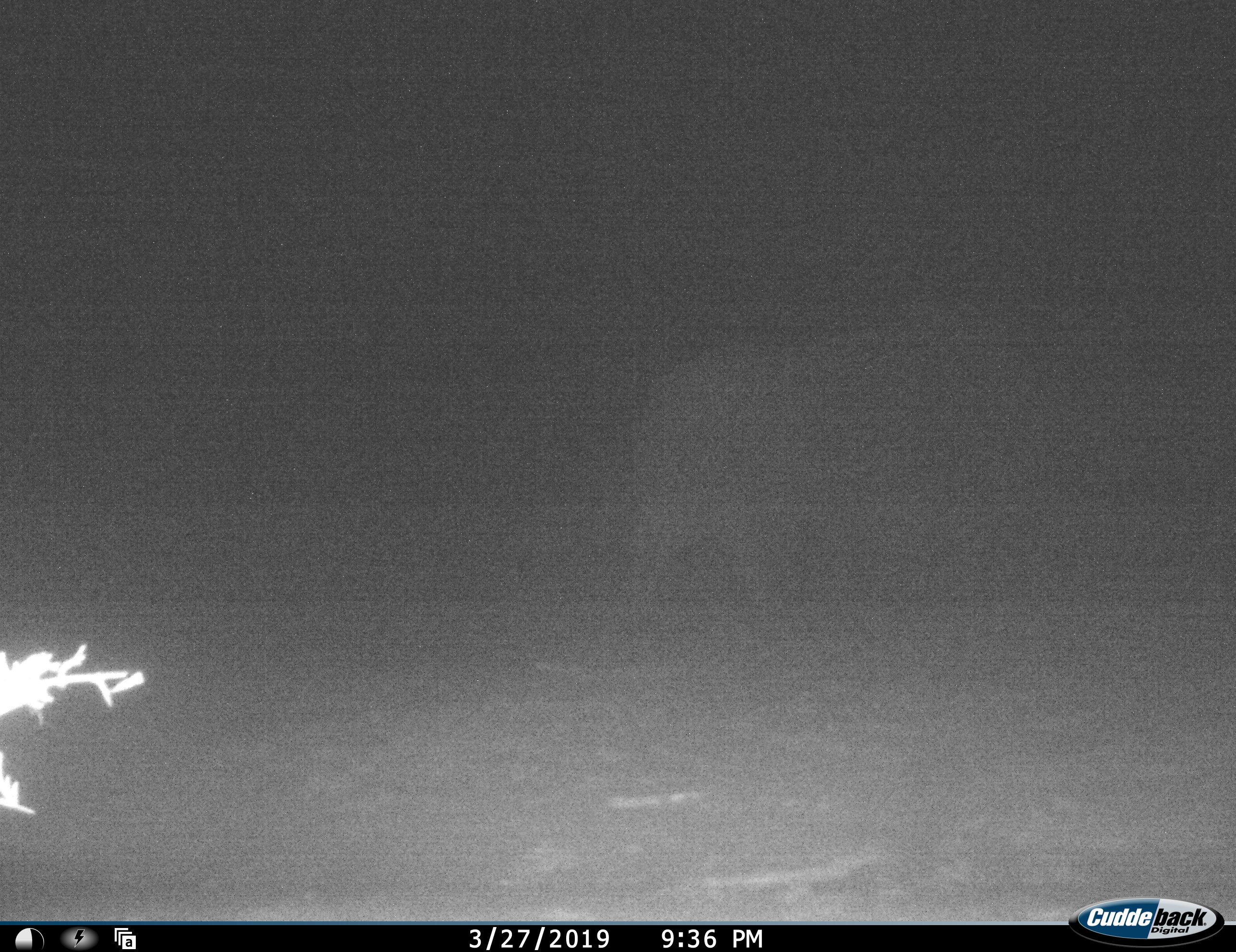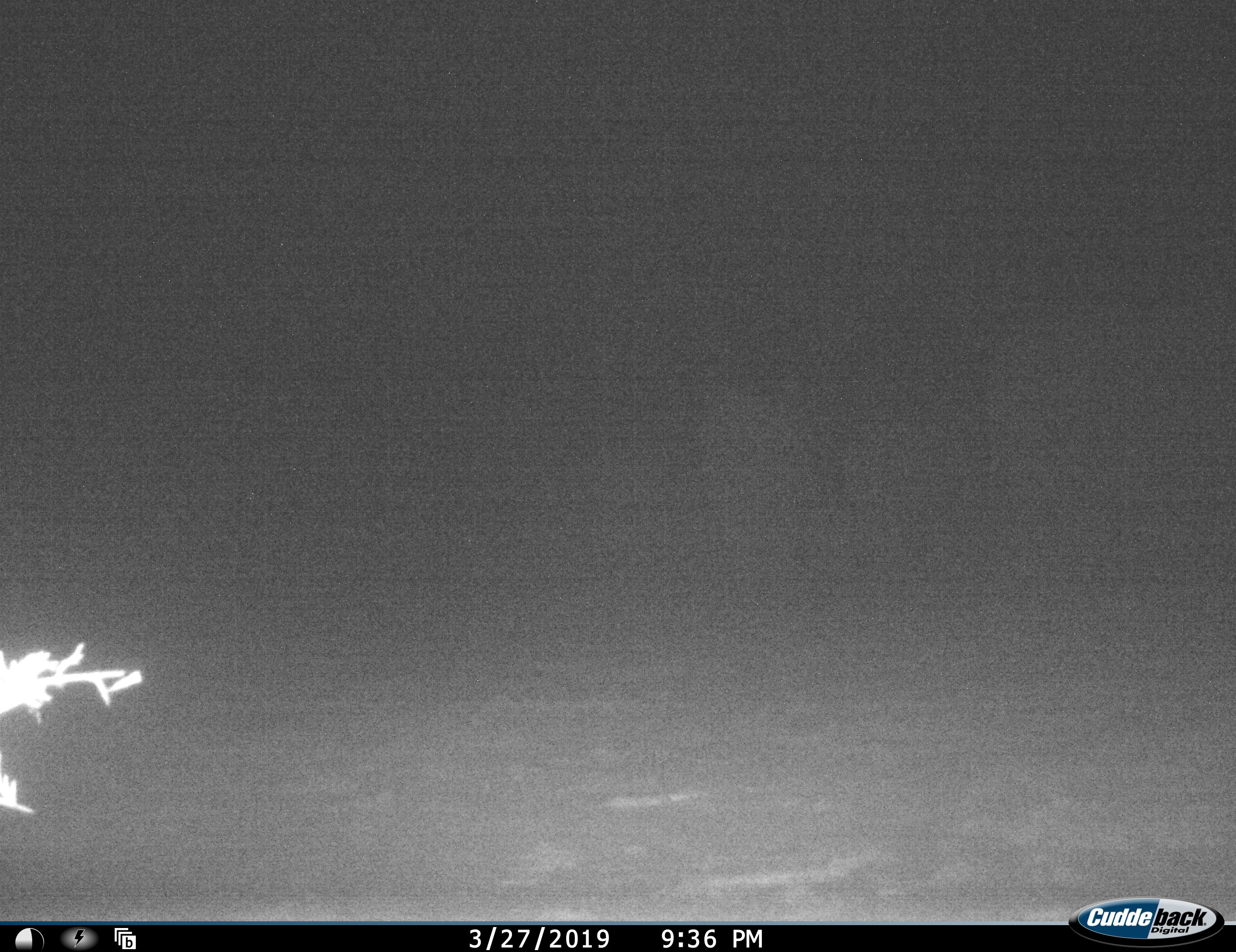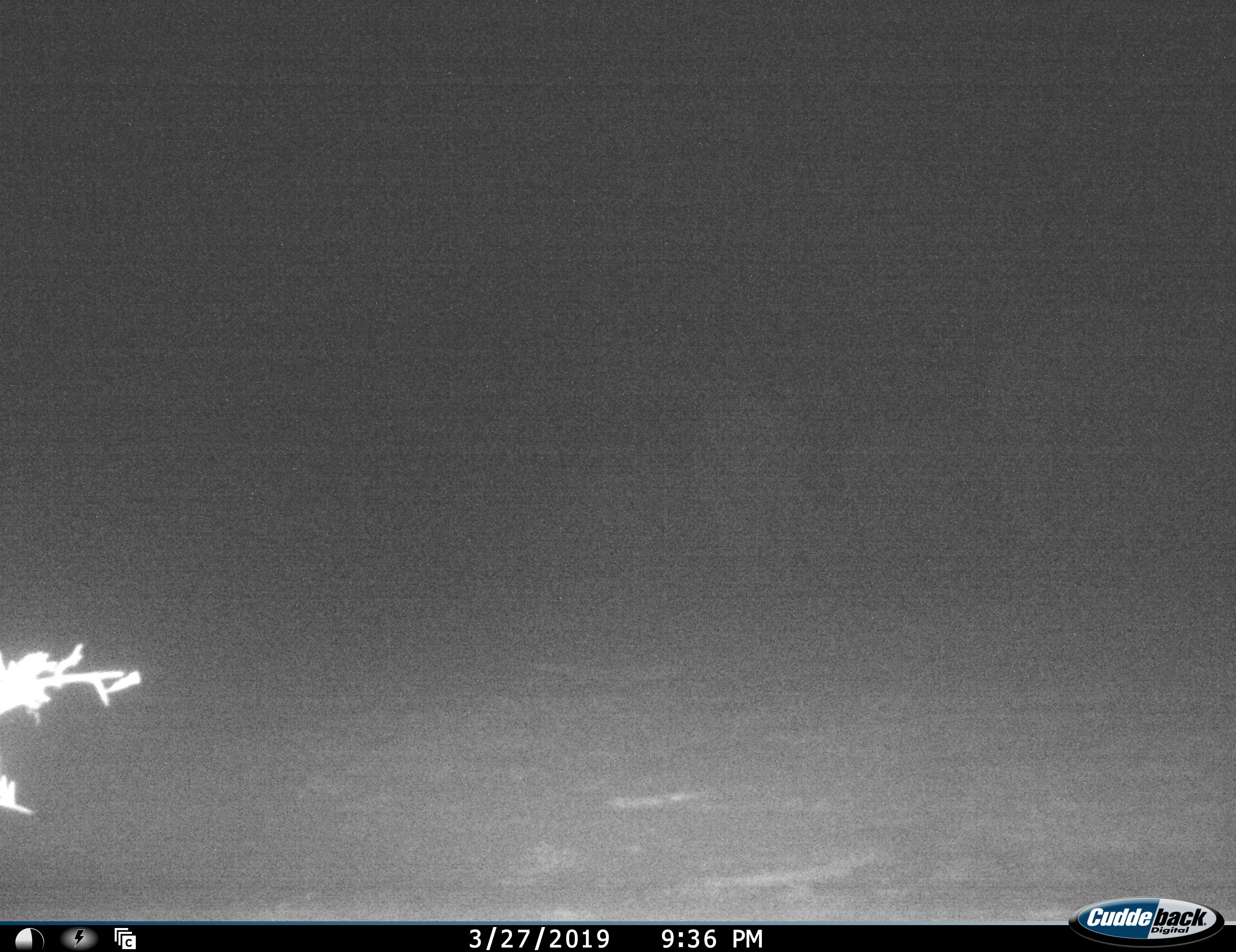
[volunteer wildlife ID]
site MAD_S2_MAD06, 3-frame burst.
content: unidentified animal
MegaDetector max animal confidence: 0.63